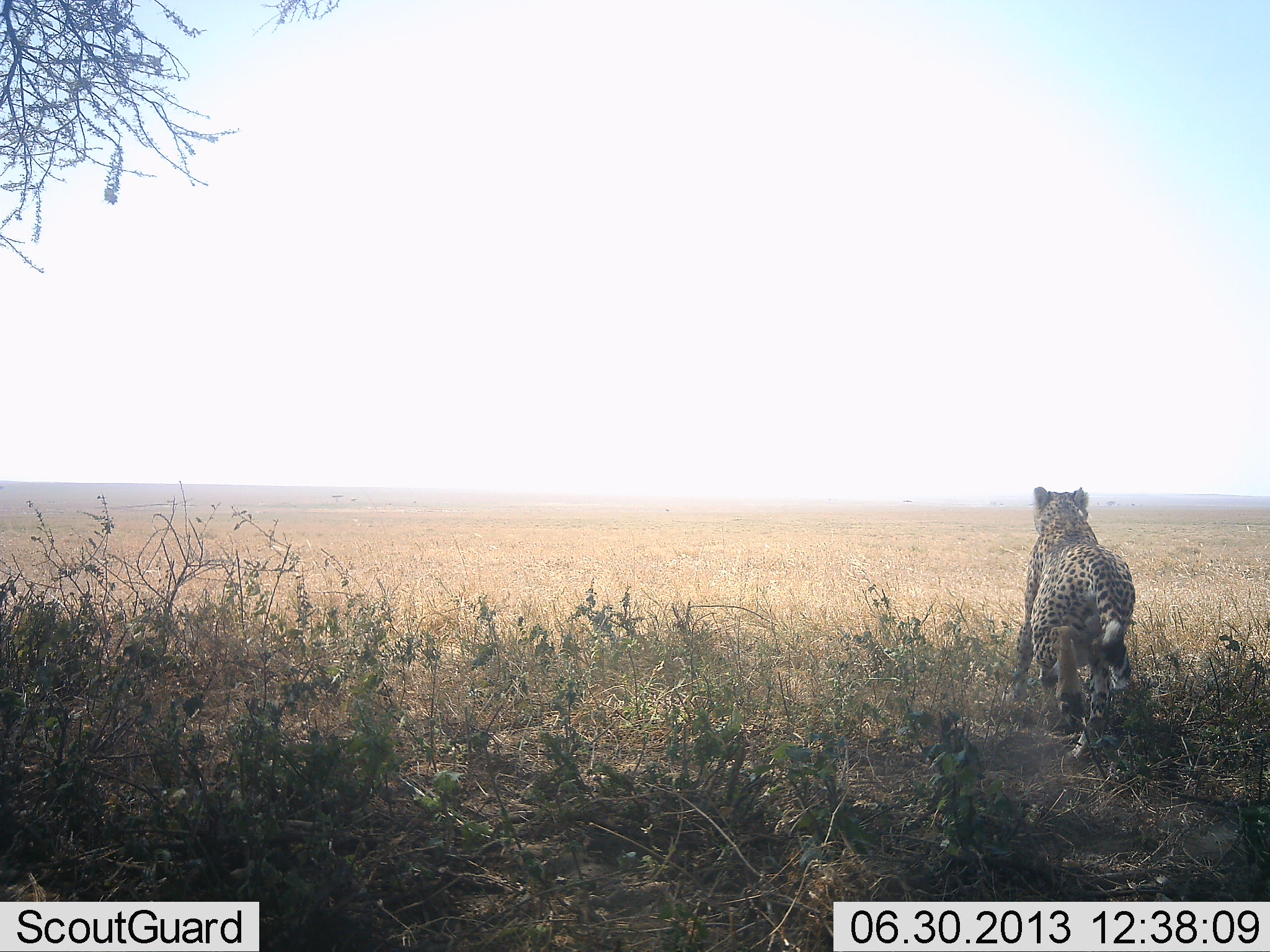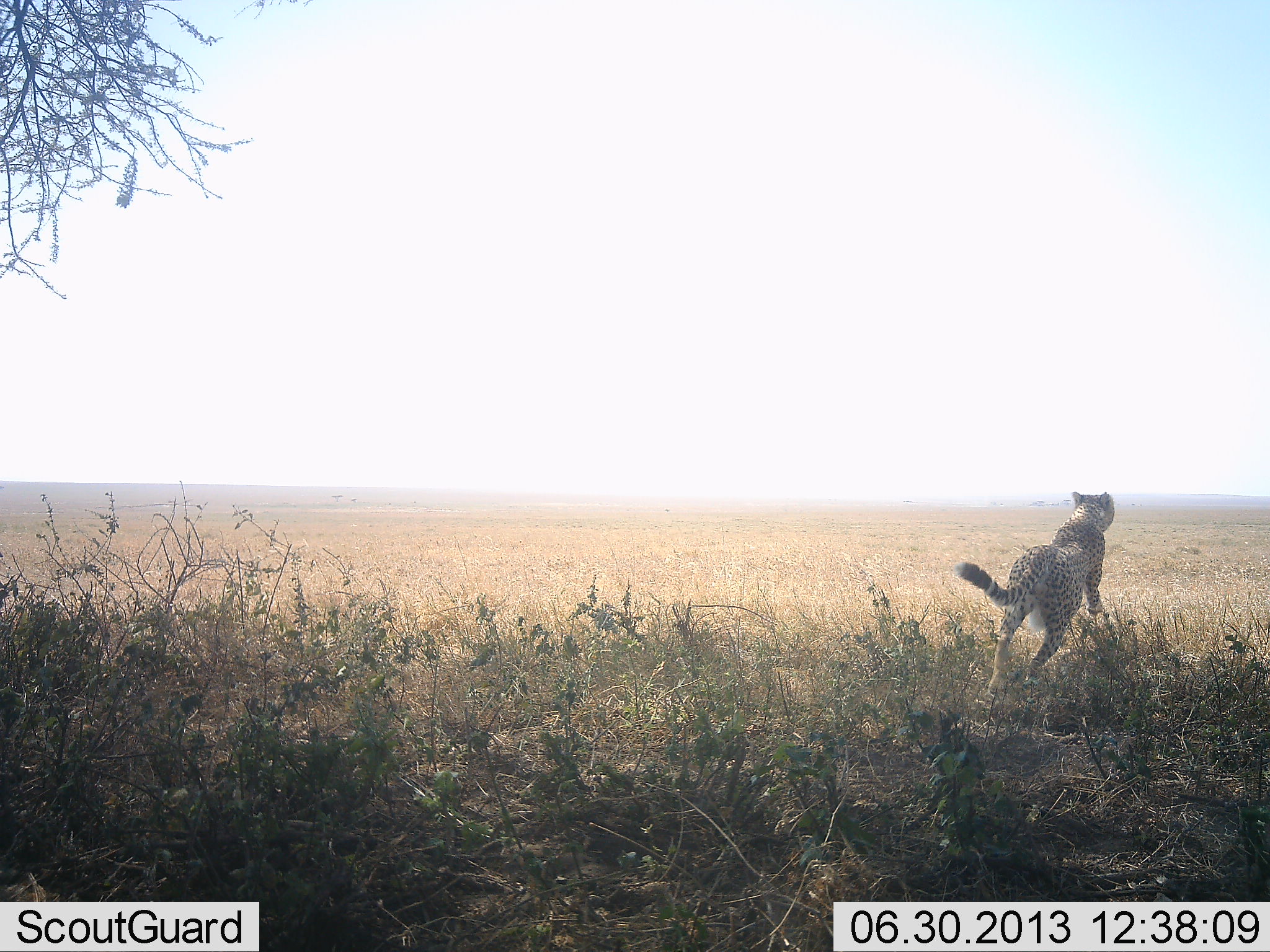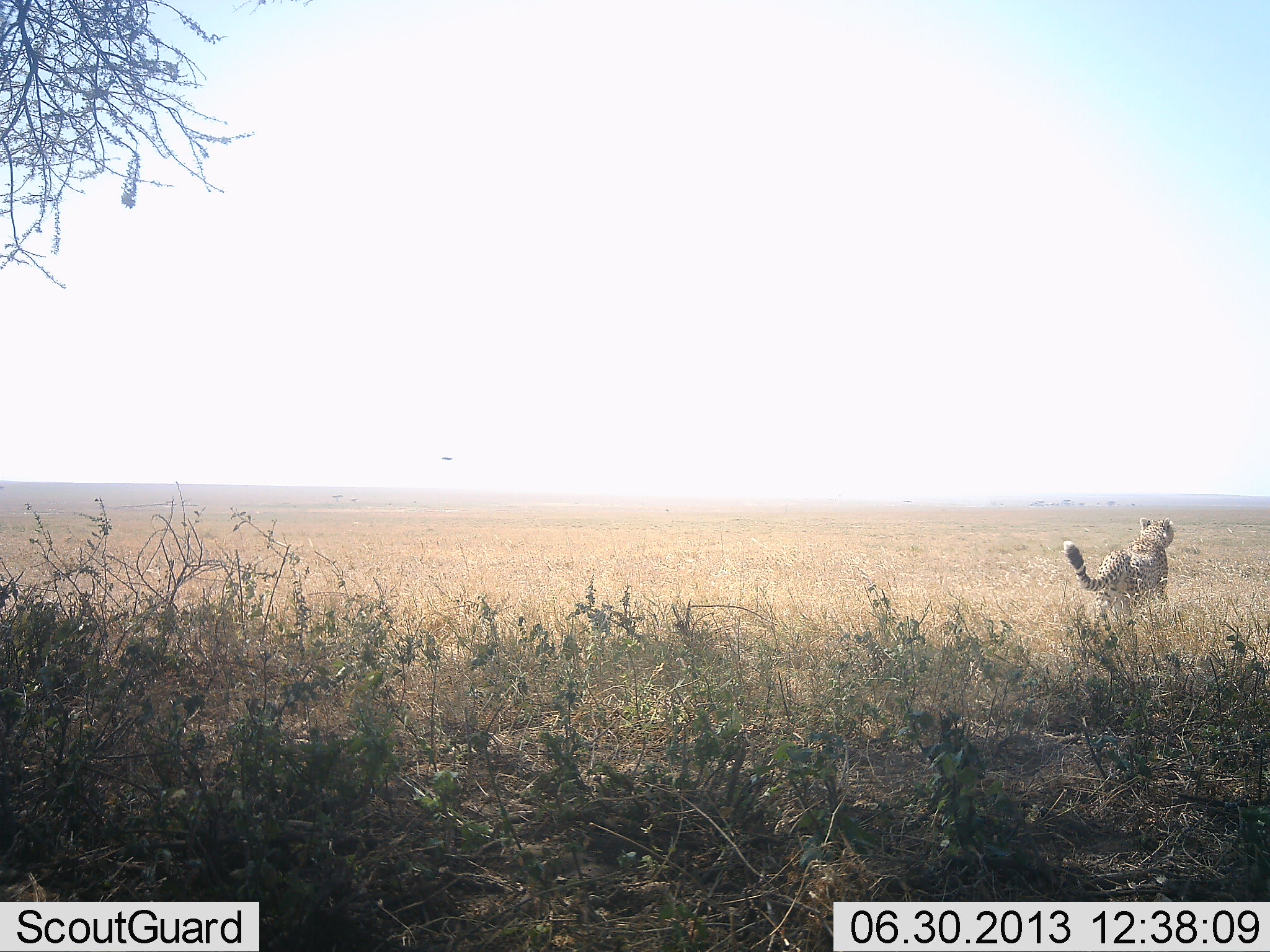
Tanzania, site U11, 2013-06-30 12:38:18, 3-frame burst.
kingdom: Animalia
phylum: Chordata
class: Mammalia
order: Carnivora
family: Felidae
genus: Acinonyx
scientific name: Acinonyx jubatus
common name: cheetah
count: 1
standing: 0%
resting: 0%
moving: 100%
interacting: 0%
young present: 0%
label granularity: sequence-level